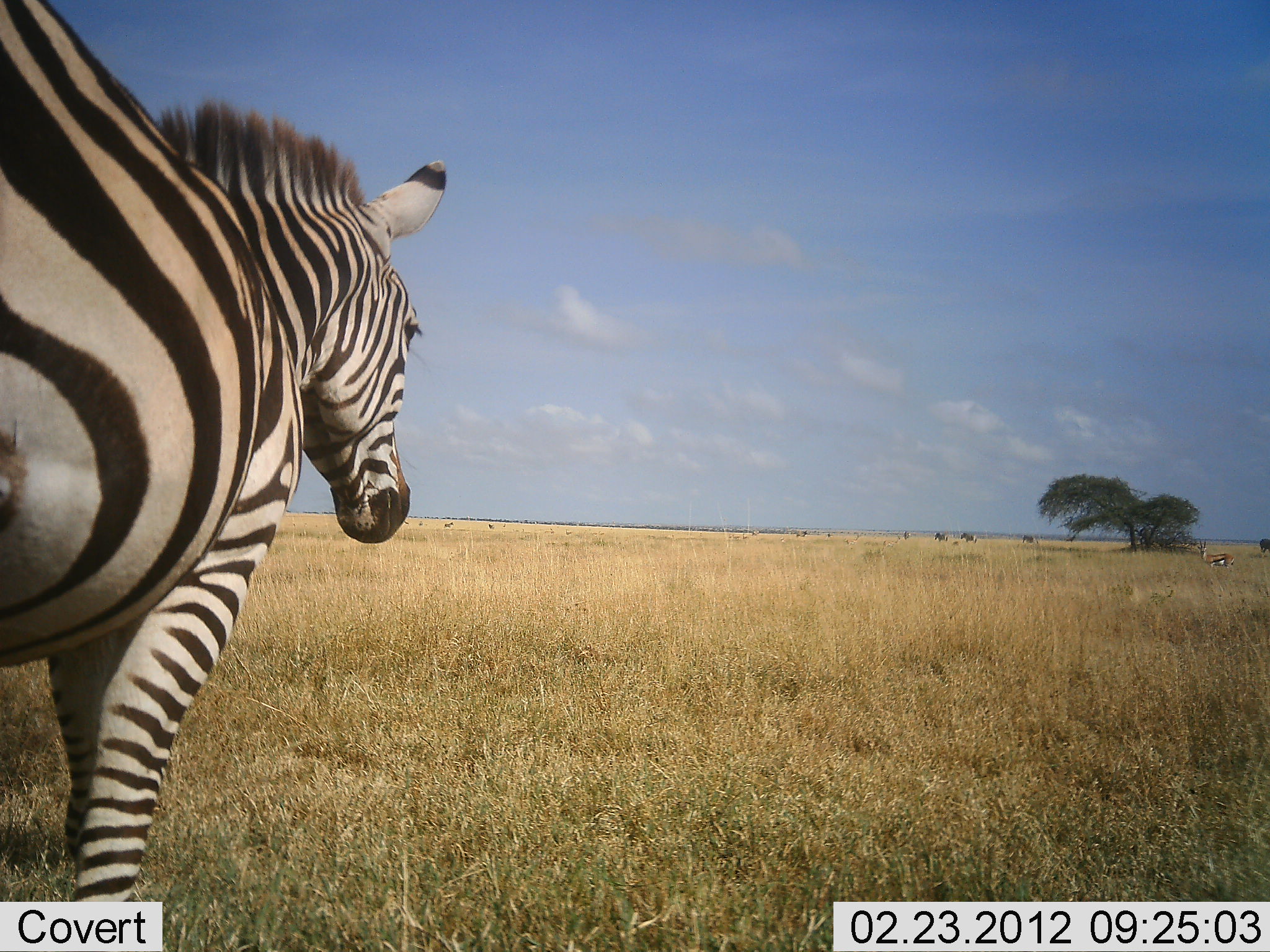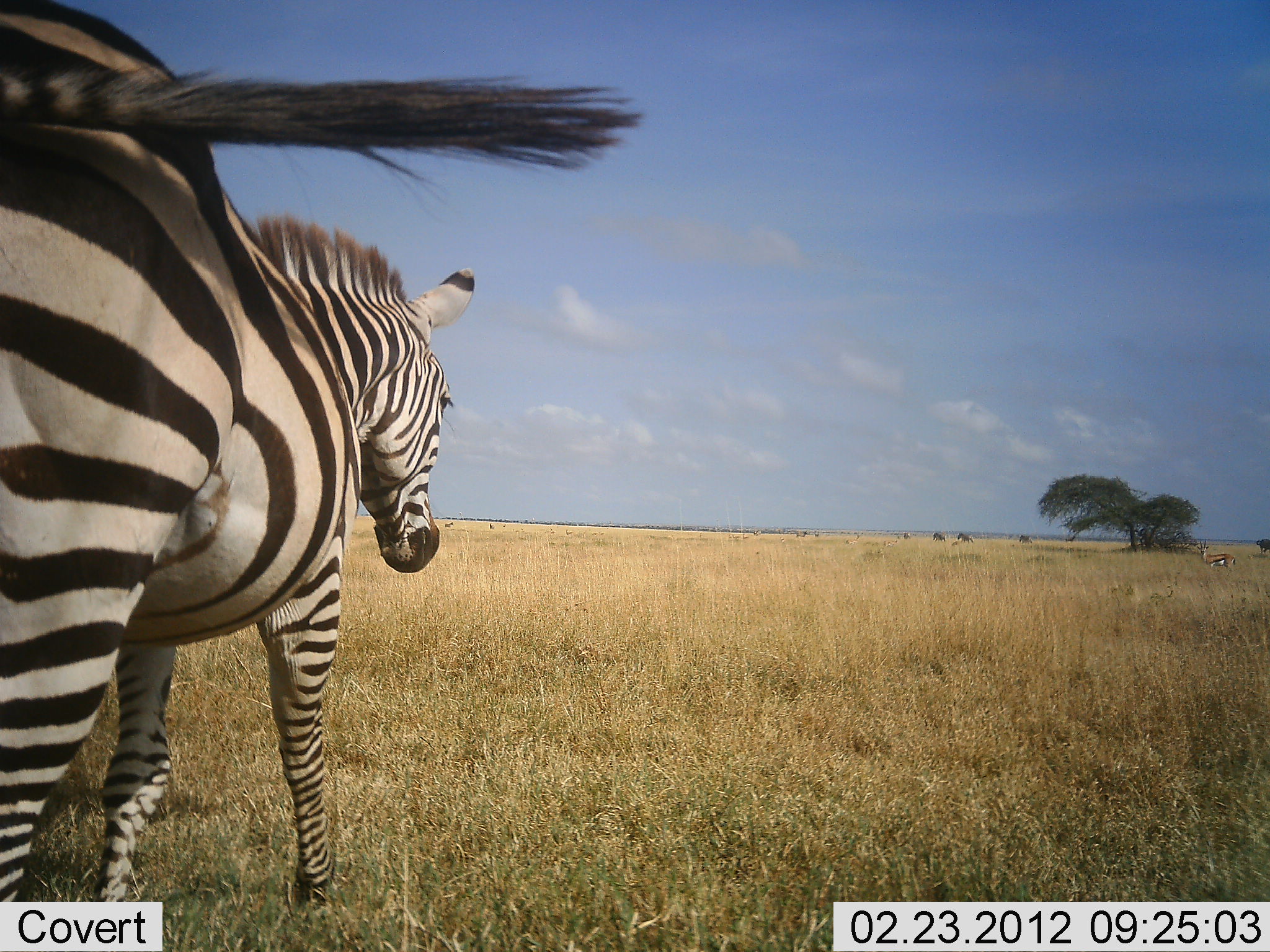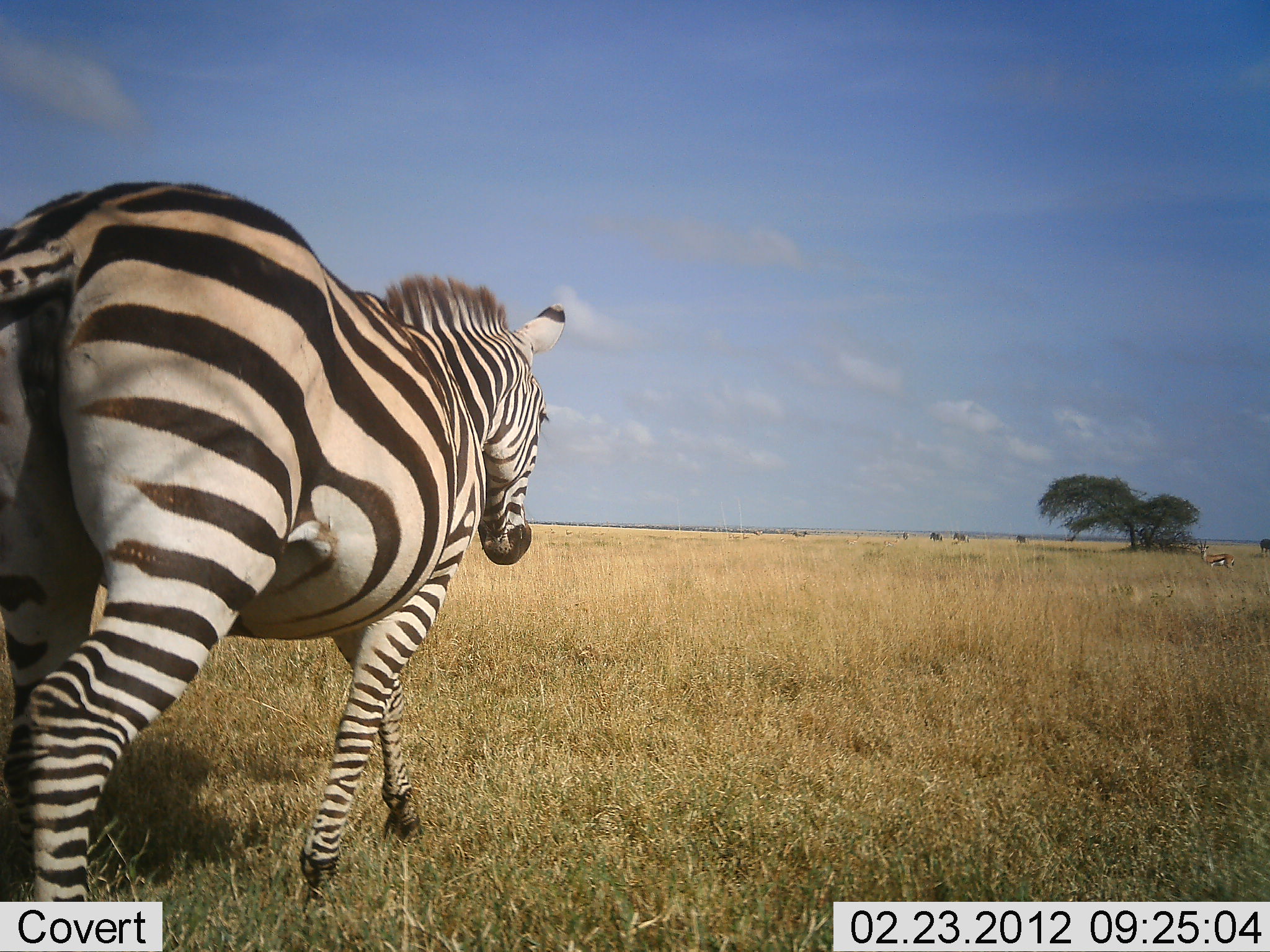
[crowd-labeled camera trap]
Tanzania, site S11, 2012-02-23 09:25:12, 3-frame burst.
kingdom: Animalia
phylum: Chordata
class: Mammalia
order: Artiodactyla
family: Bovidae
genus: Eudorcas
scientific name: Eudorcas thomsonii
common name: thomson's gazelle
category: gazellethomsons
Gazellethomsons (thomson's gazelle) (Eudorcas thomsonii), count 1. Behavior (volunteer vote fractions): standing 100%, resting 0%, moving 6%, interacting 0%. Young present (vote fraction): 0%. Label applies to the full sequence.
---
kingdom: Animalia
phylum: Chordata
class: Mammalia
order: Perissodactyla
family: Equidae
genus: Equus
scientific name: Equus quagga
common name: plains zebra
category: zebra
Zebra (plains zebra) (Equus quagga), count 1. Behavior (volunteer vote fractions): standing 20%, resting 0%, moving 88%, interacting 0%. Young present (vote fraction): 0%. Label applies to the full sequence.